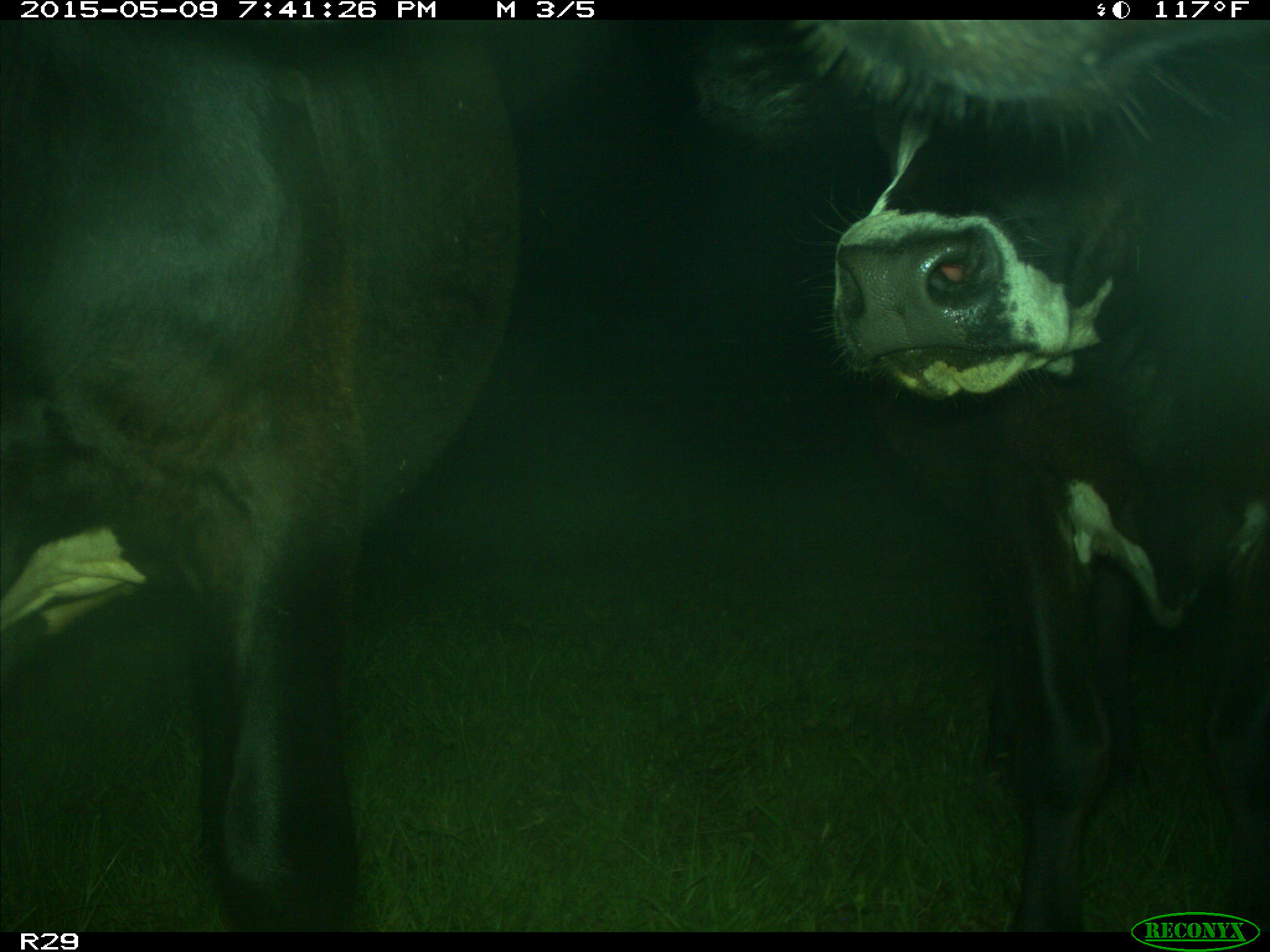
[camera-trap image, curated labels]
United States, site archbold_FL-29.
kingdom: Animalia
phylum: Chordata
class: Mammalia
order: Artiodactyla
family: Bovidae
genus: Bos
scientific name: Bos taurus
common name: domestic cow